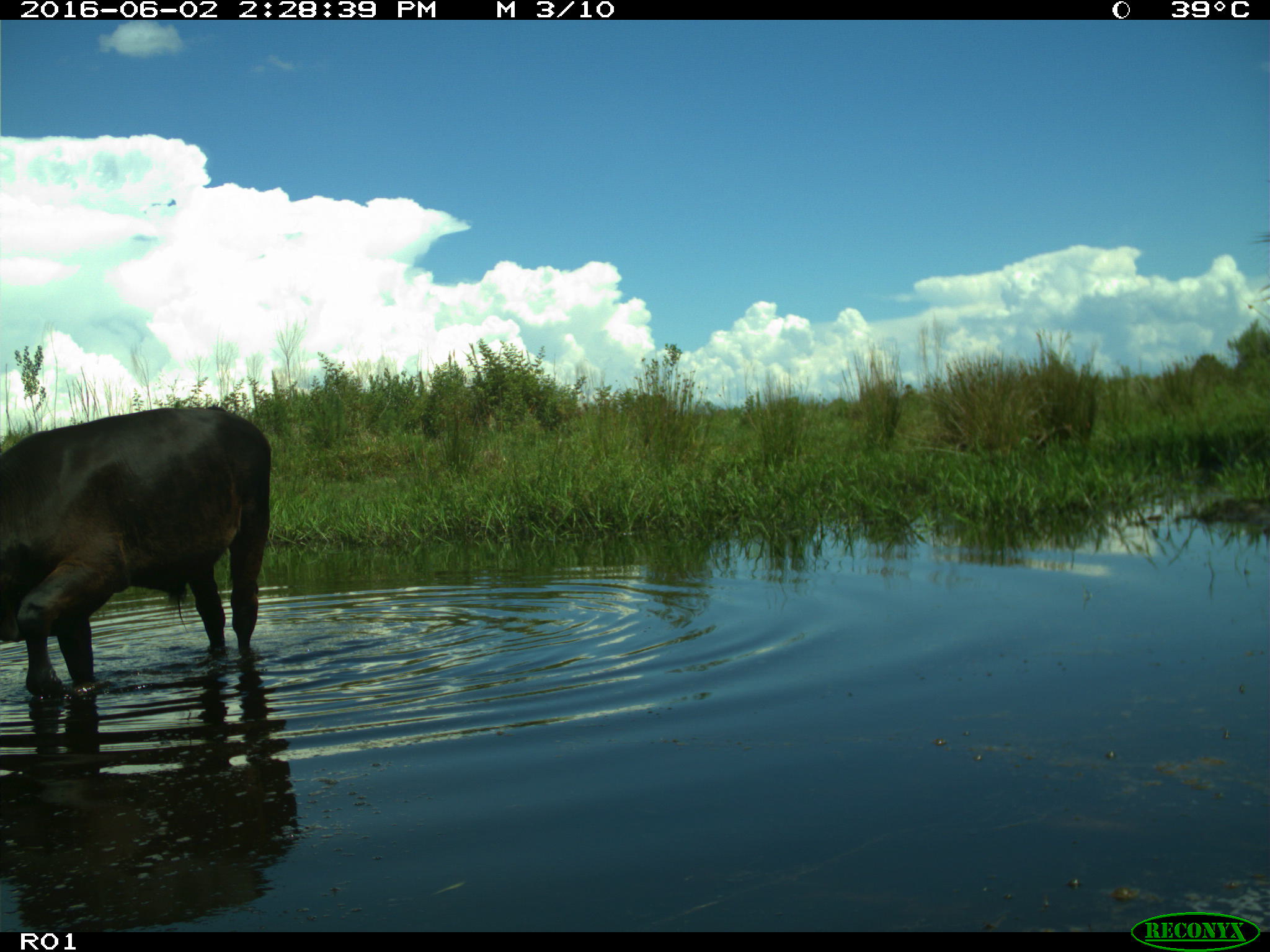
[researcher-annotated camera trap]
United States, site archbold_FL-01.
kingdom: Animalia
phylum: Chordata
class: Mammalia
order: Artiodactyla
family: Bovidae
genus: Bos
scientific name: Bos taurus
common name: domestic cow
Bos taurus (domestic cow).